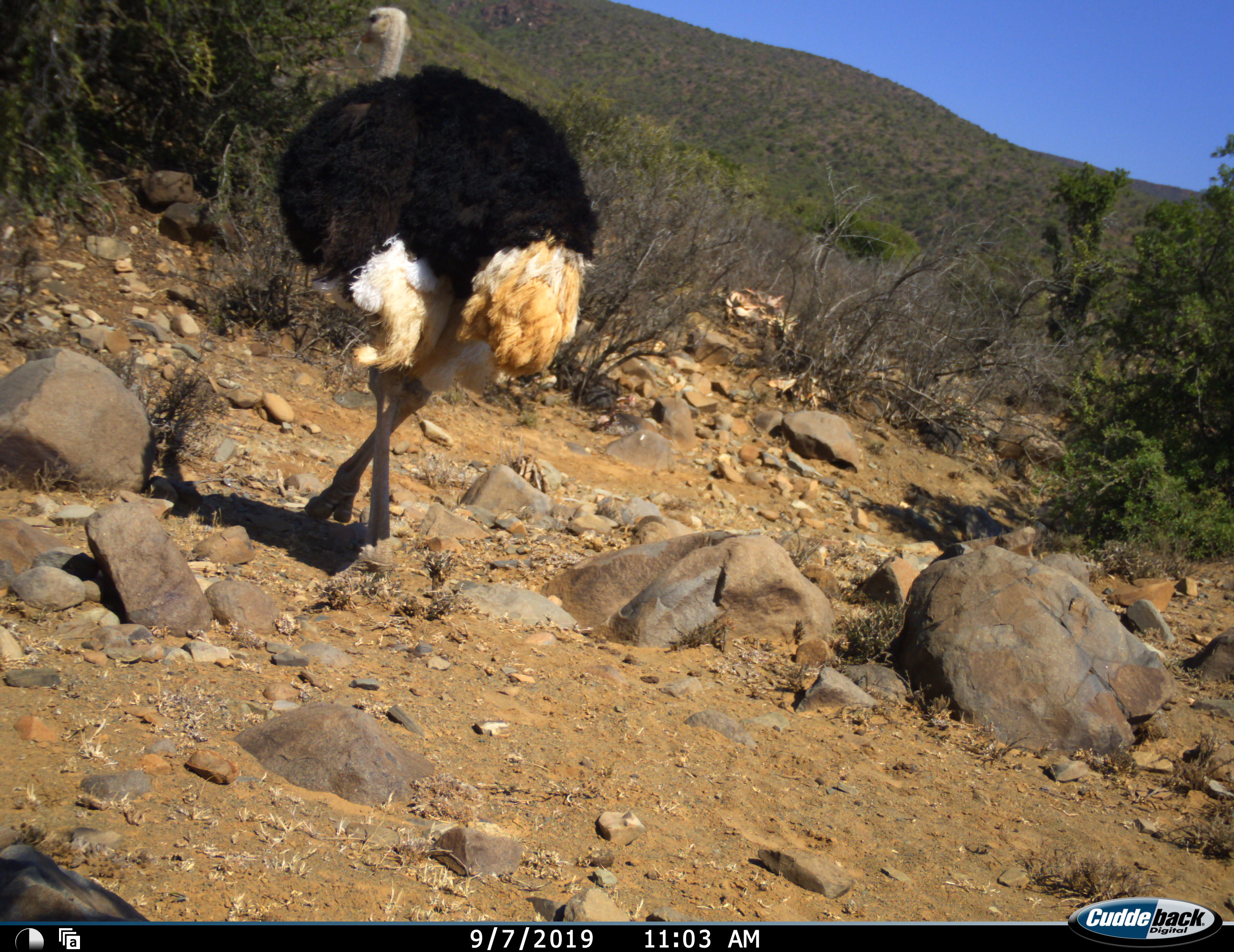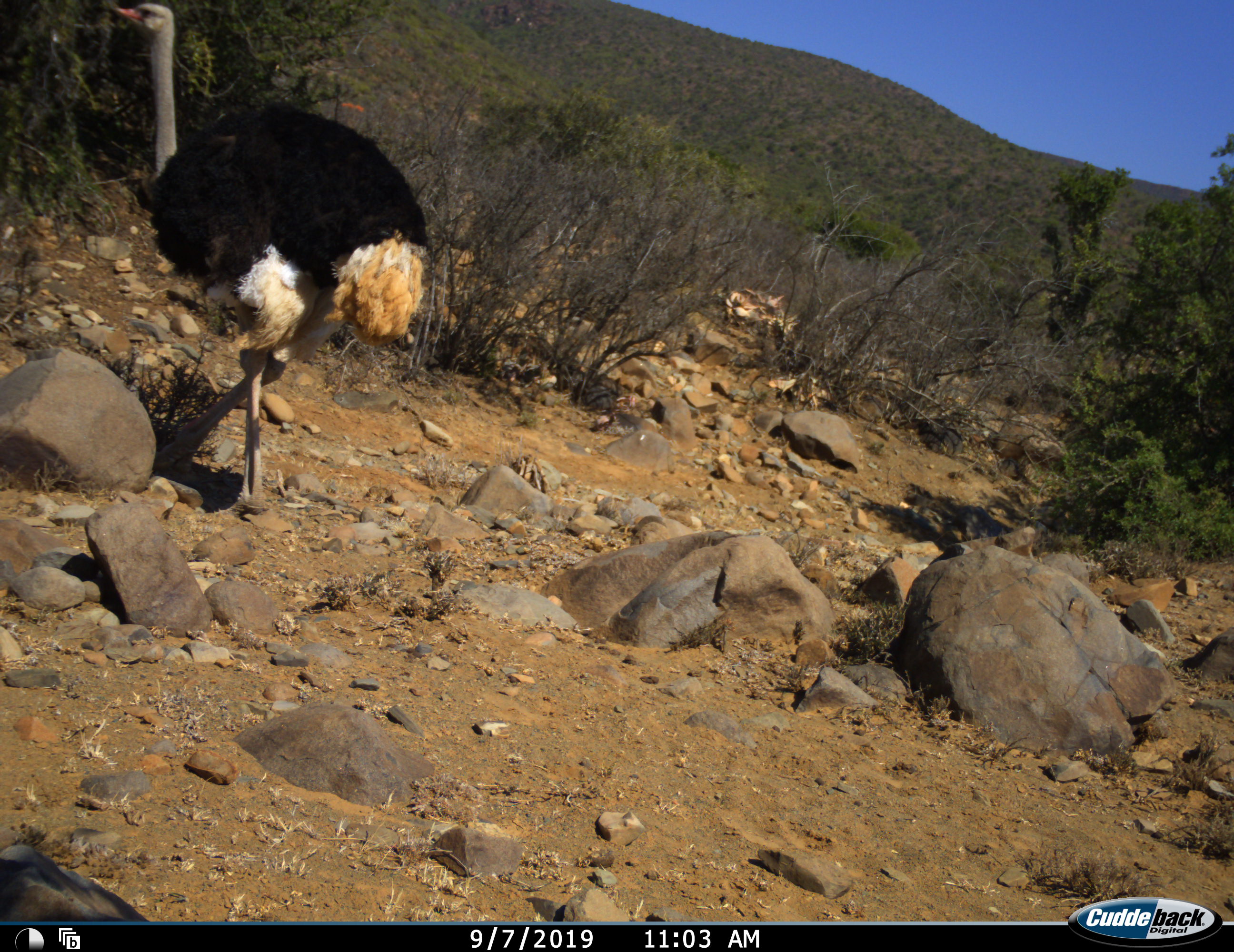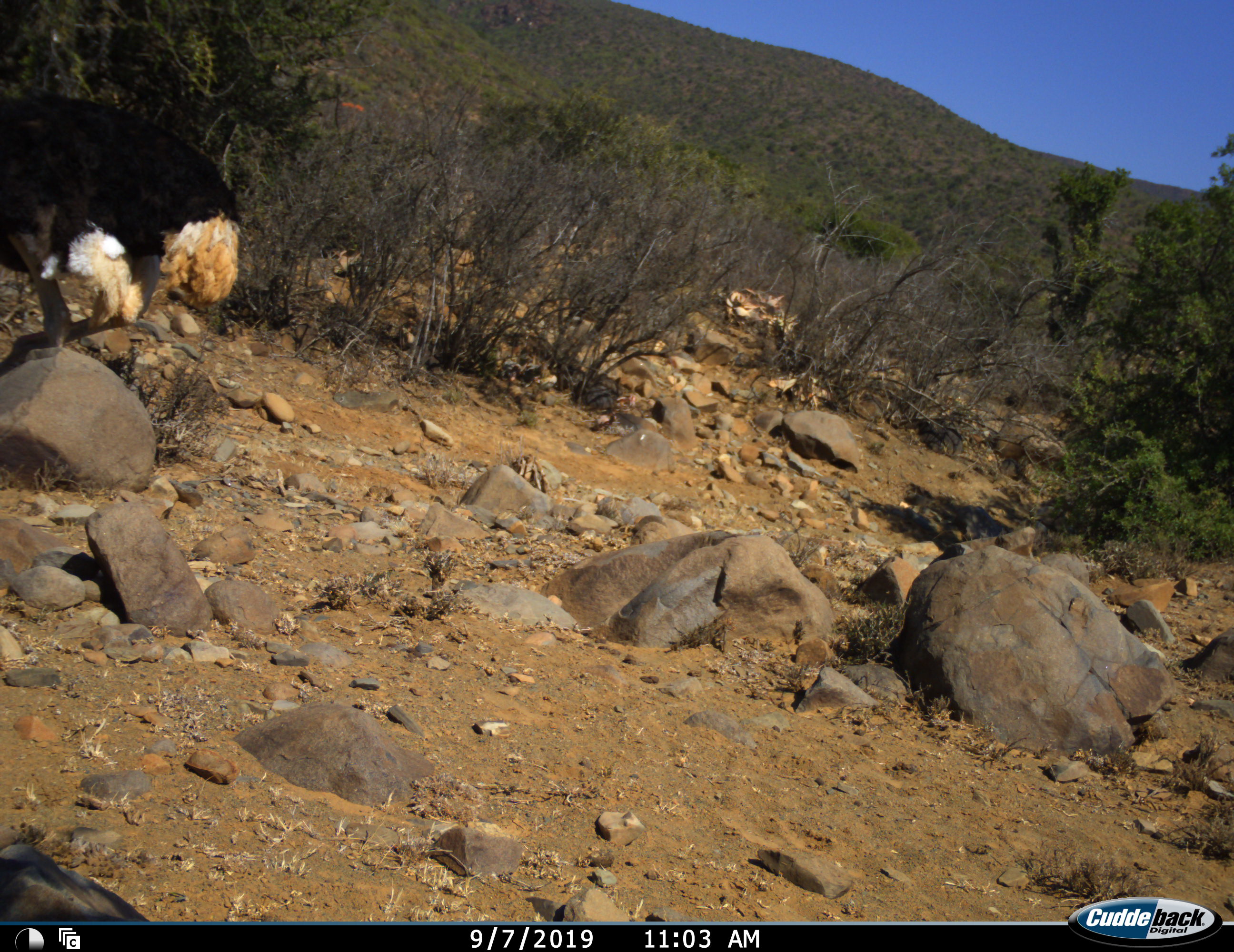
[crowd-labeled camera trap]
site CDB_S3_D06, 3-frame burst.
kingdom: Animalia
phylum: Chordata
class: Aves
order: Struthioniformes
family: Struthionidae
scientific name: Struthionidae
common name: ostrich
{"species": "ostrich (Struthionidae)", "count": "1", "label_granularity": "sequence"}